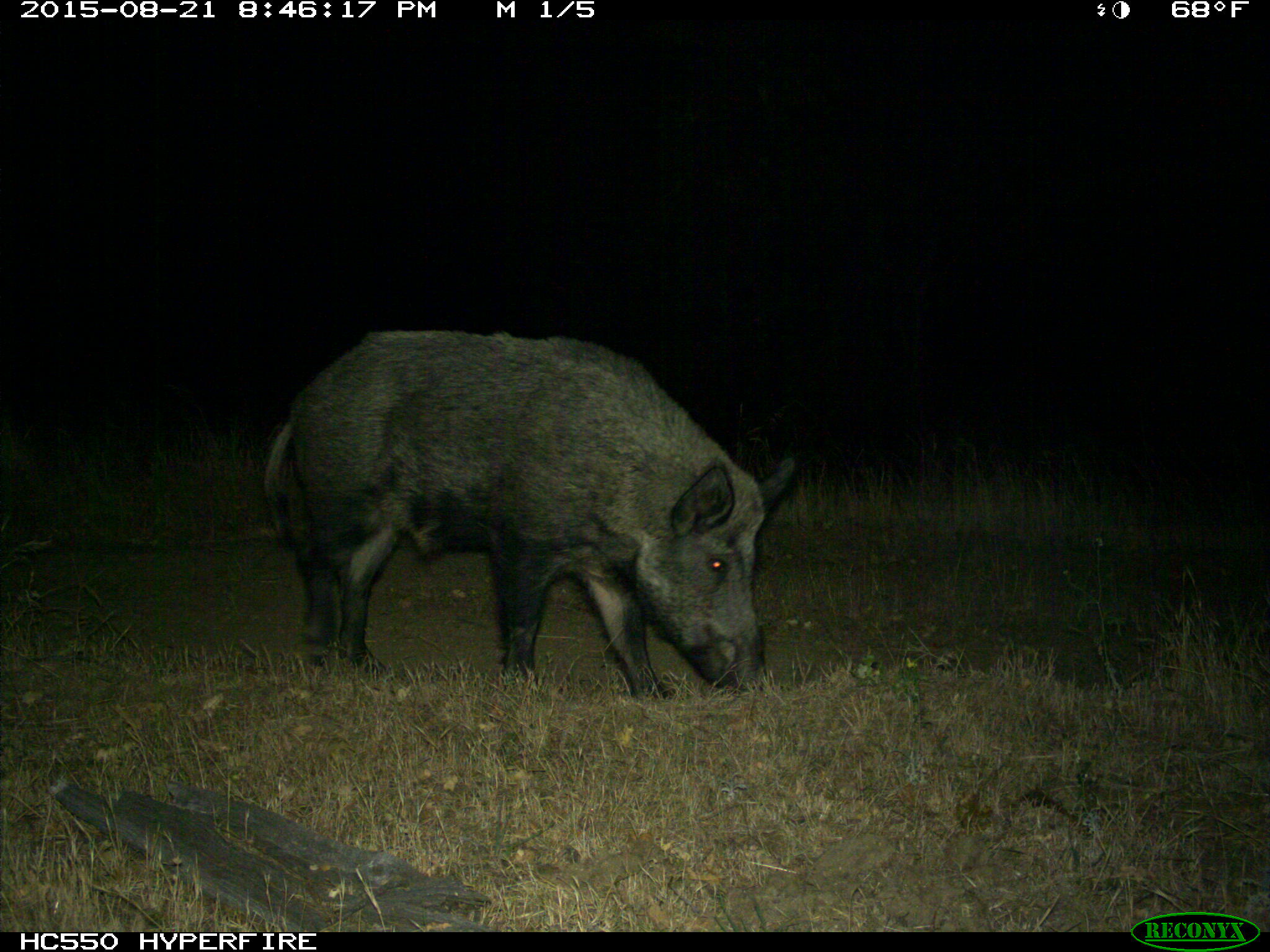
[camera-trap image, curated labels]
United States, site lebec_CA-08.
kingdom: Animalia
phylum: Chordata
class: Mammalia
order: Artiodactyla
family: Suidae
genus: Sus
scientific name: Sus scrofa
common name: wild boar